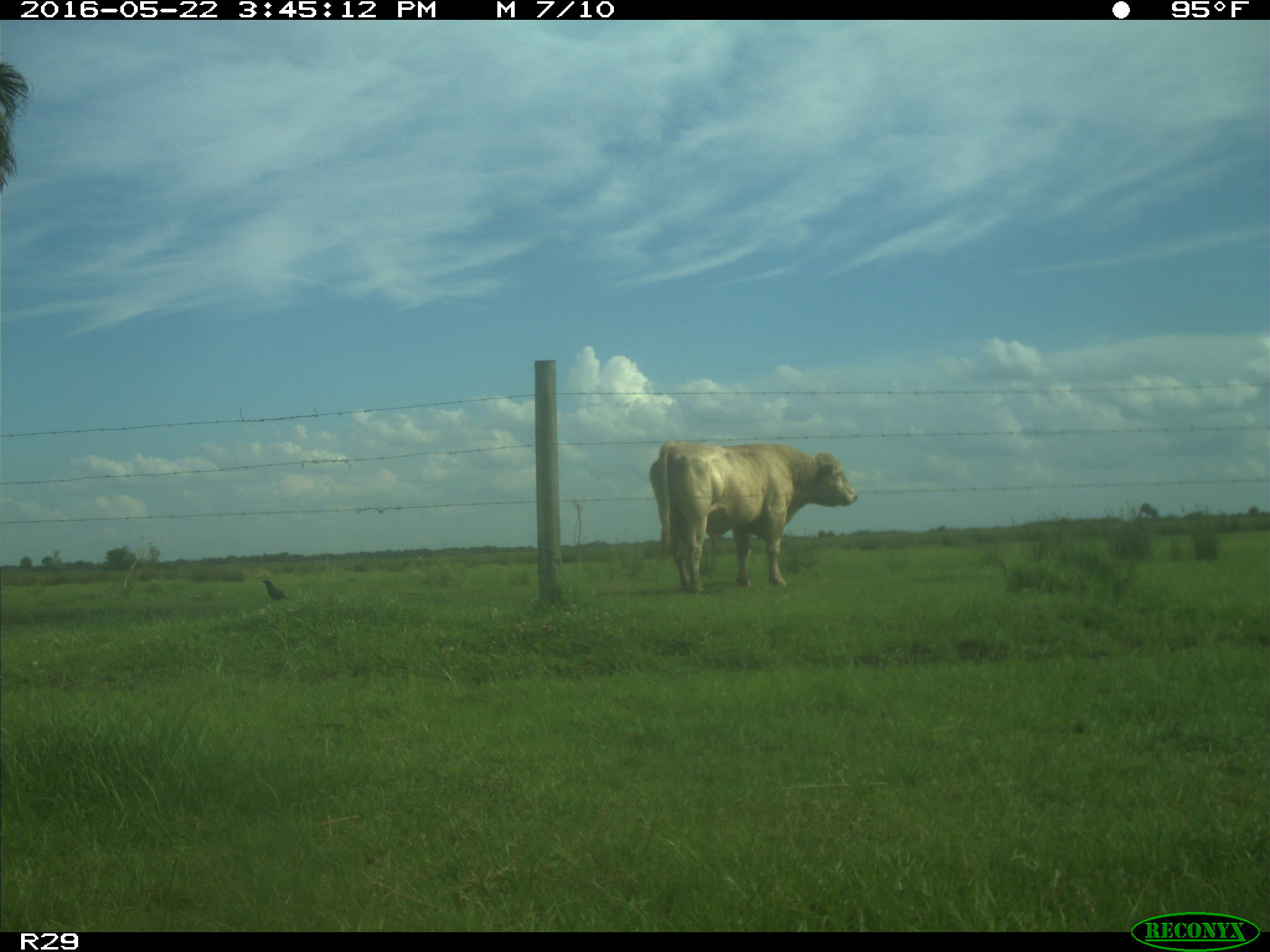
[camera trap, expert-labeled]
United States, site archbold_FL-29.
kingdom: Animalia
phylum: Chordata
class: Mammalia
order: Artiodactyla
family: Bovidae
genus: Bos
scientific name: Bos taurus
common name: domestic cow